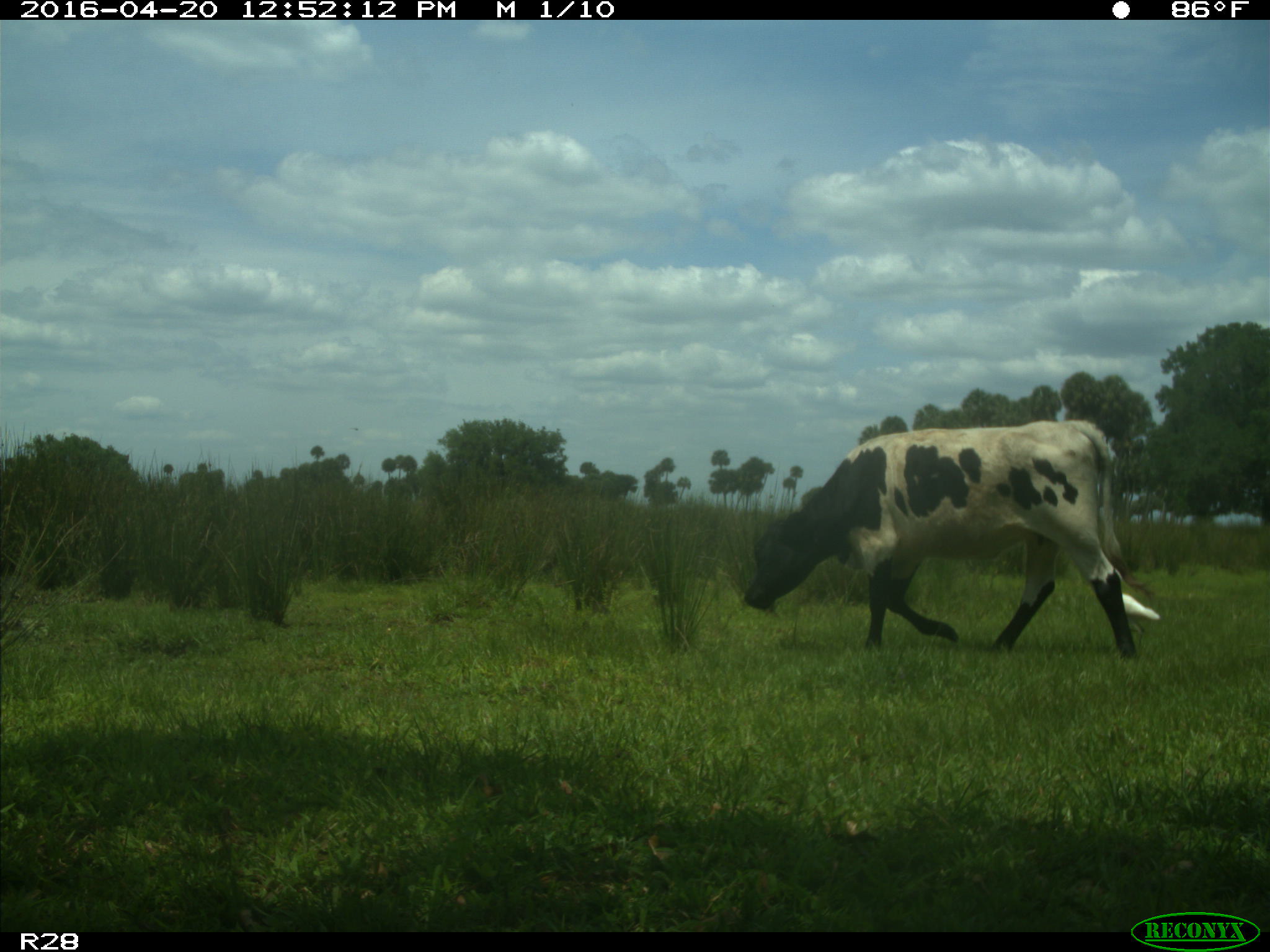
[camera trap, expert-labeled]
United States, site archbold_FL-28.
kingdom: Animalia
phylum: Chordata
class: Mammalia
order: Artiodactyla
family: Bovidae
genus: Bos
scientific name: Bos taurus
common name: domestic cow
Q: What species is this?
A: Bos taurus (domestic cow).